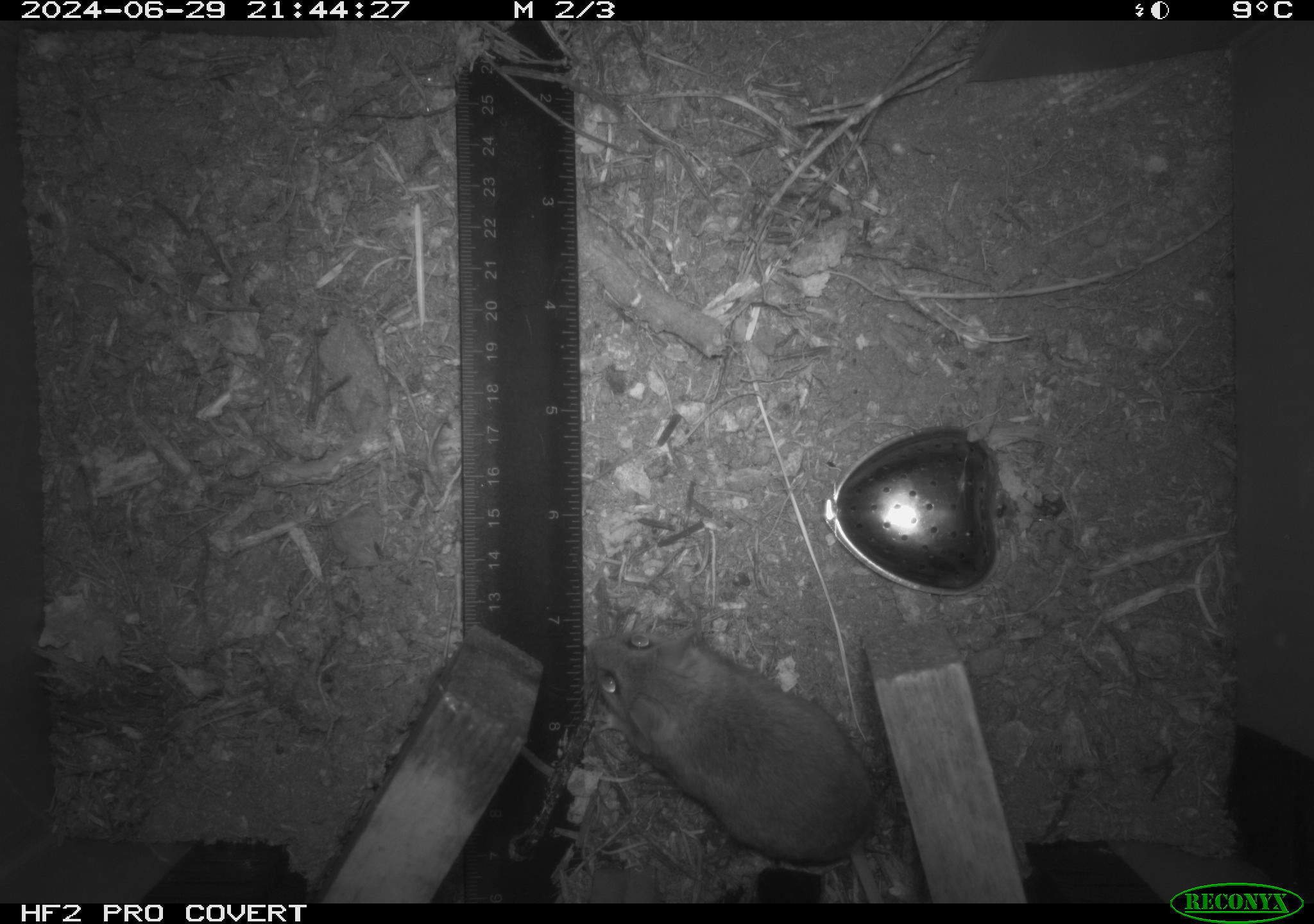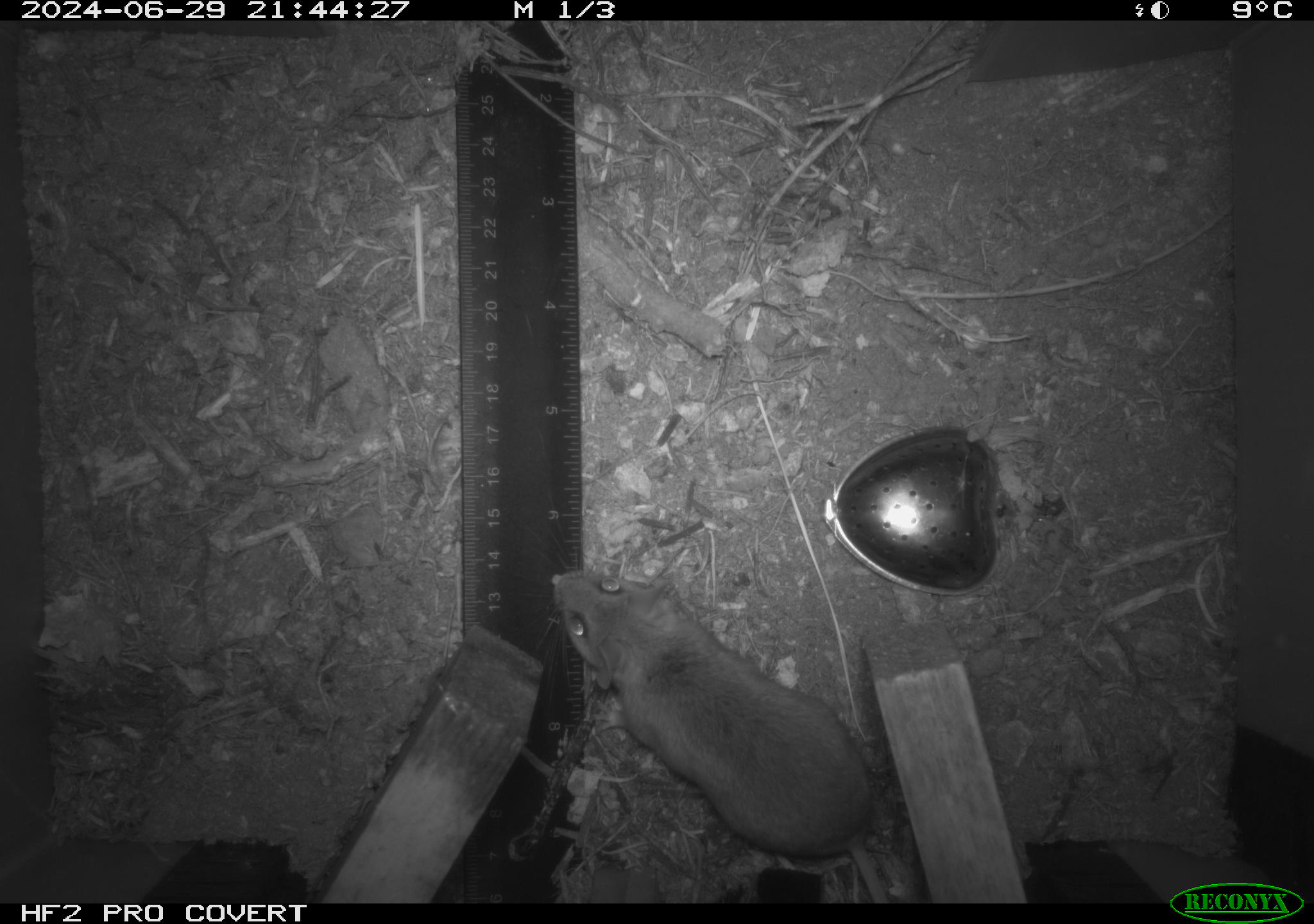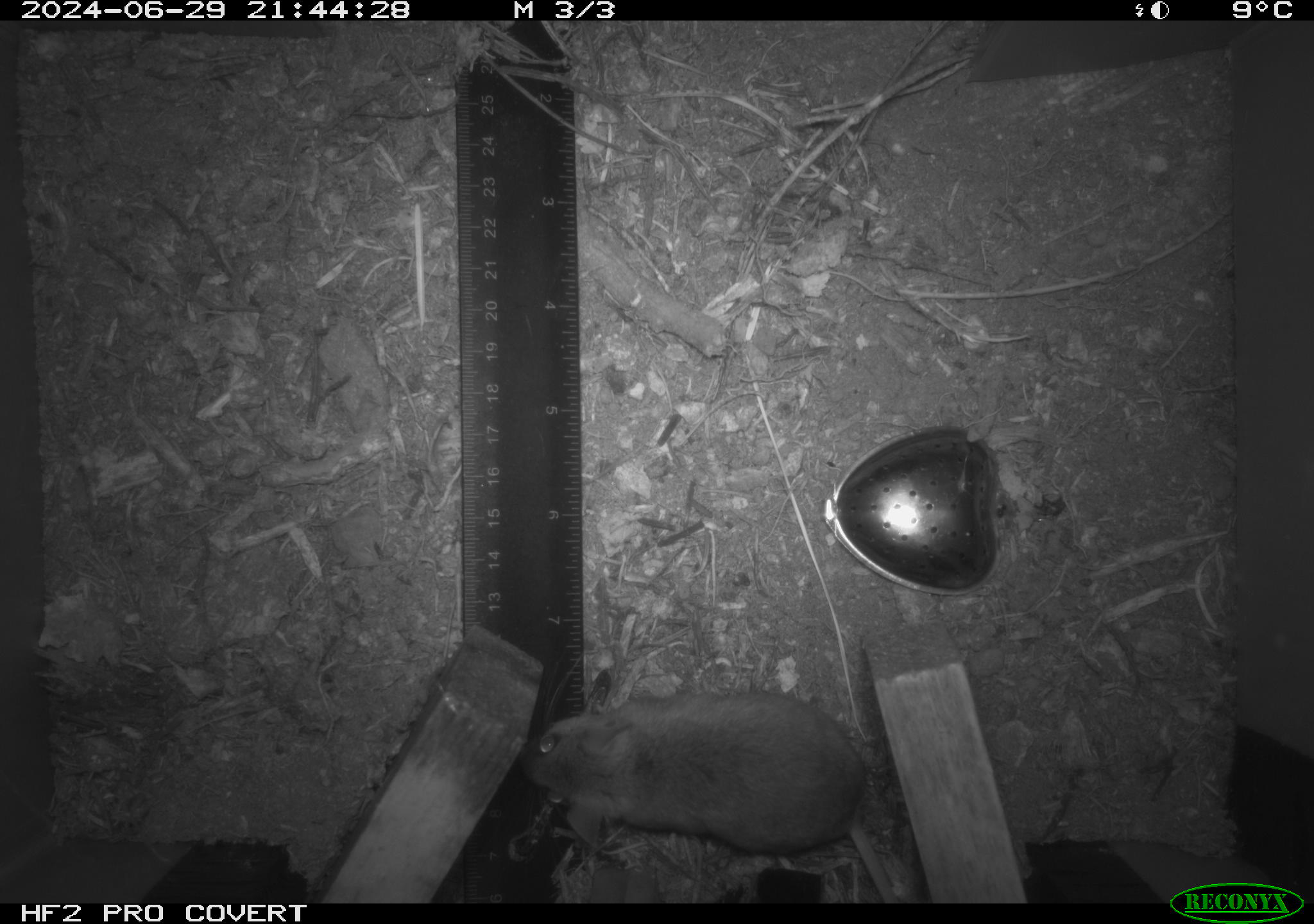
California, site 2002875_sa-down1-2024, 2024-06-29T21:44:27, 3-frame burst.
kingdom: Animalia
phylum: Chordata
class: Mammalia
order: Rodentia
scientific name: Rodentia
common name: rodent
Rodent (Rodentia).